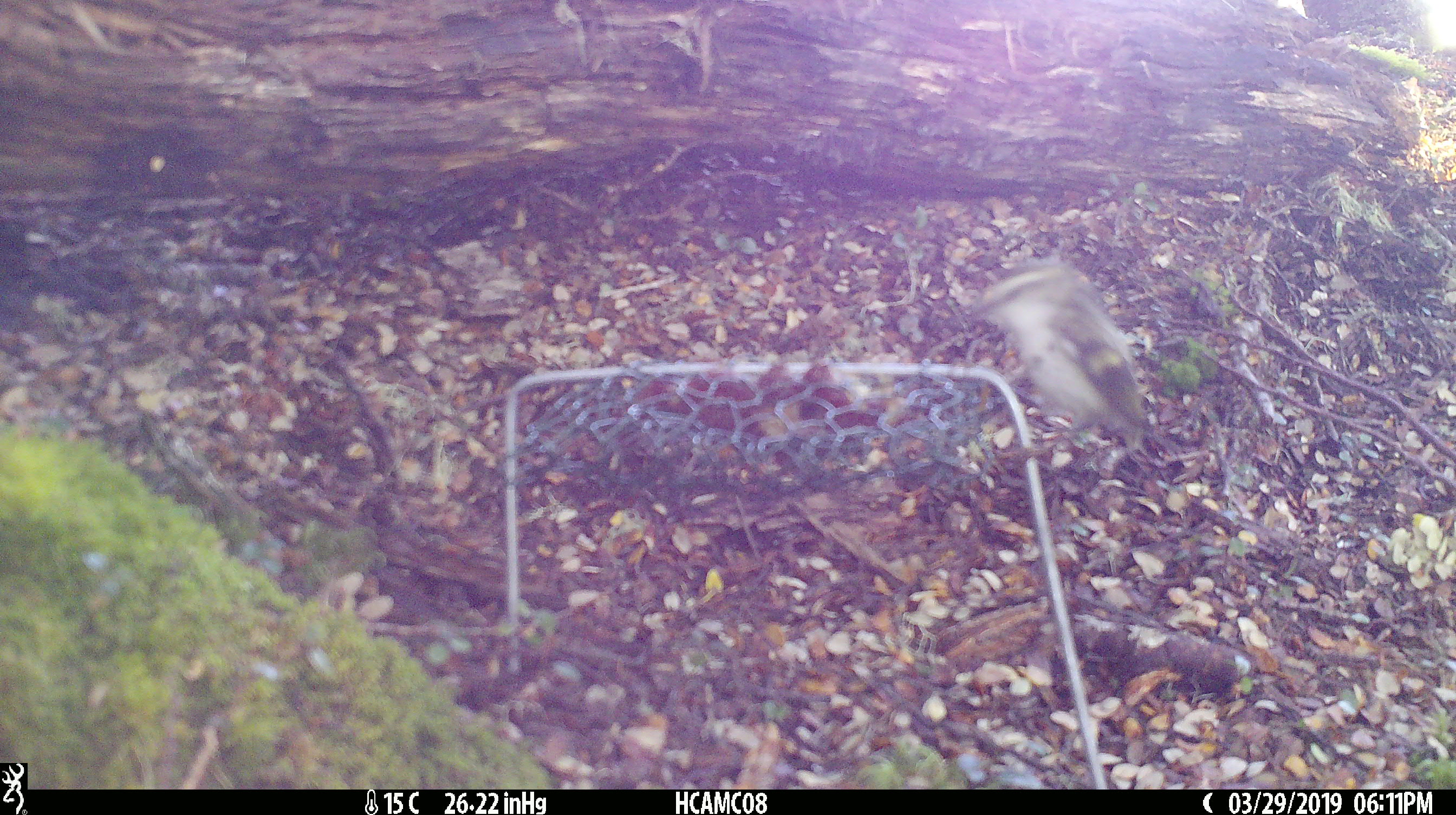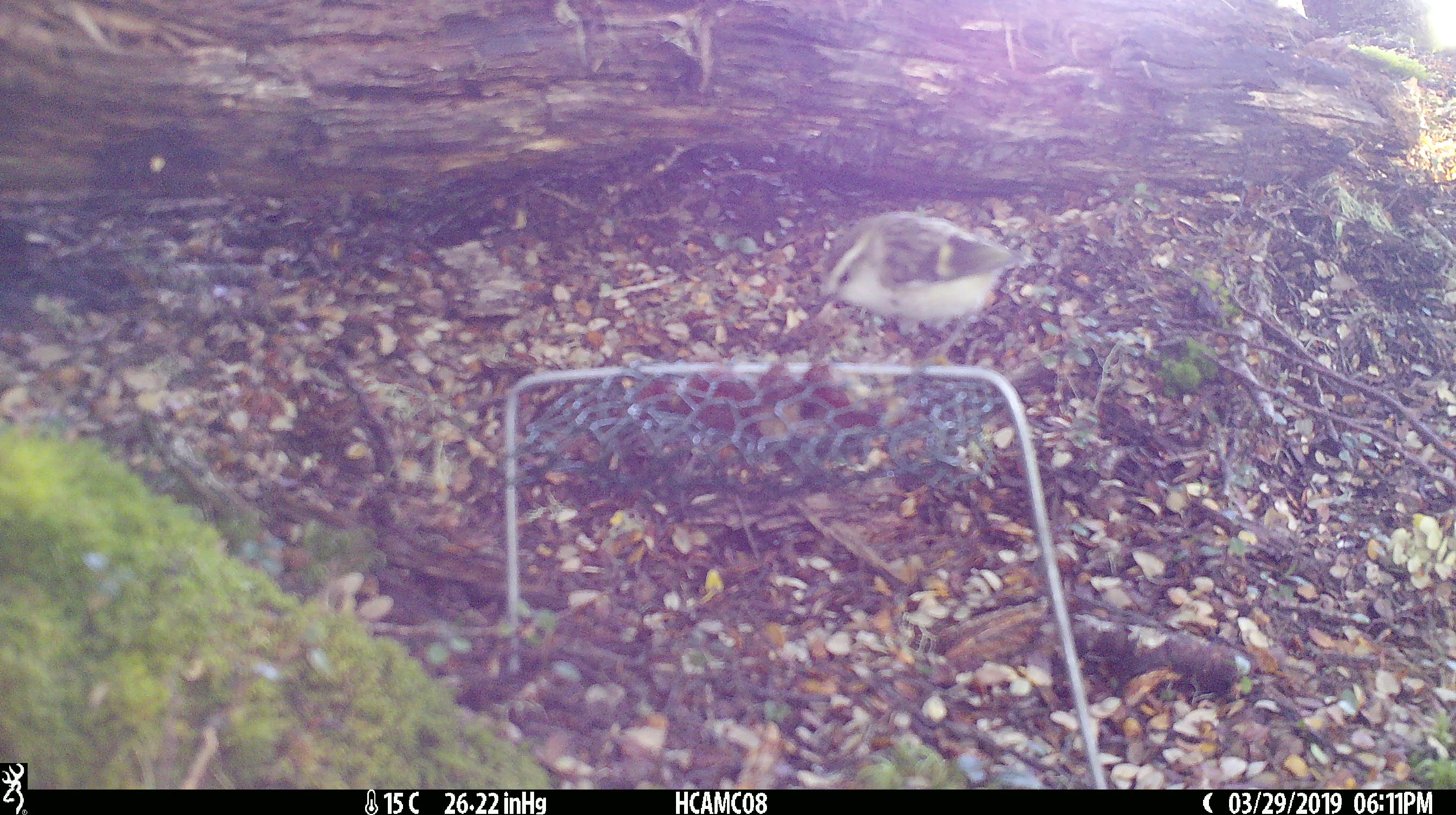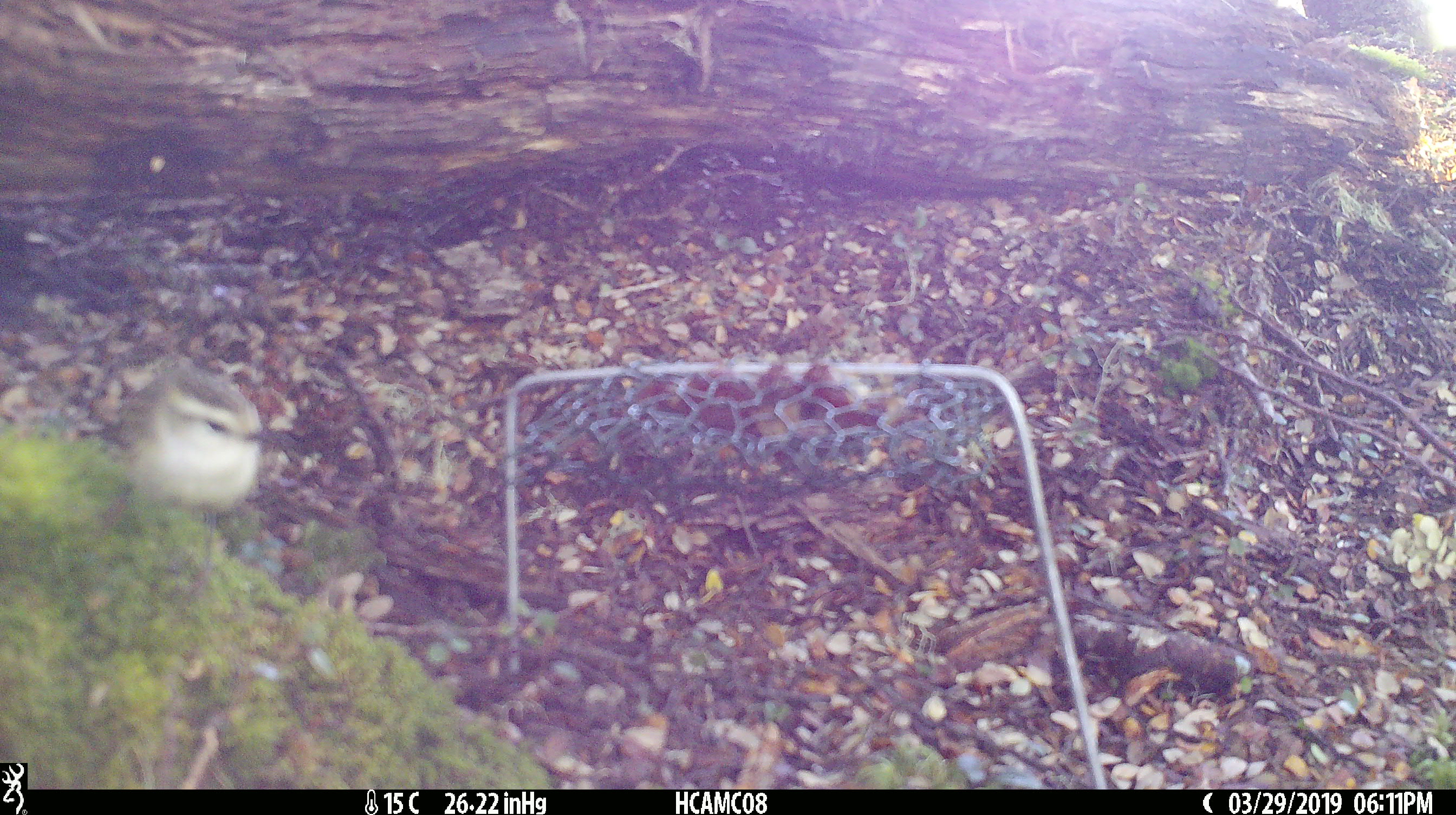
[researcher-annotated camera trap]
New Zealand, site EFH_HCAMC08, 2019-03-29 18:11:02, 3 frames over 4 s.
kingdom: Animalia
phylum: Chordata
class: Aves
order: Passeriformes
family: Acanthisittidae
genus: Acanthisitta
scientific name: Acanthisitta chloris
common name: rifleman